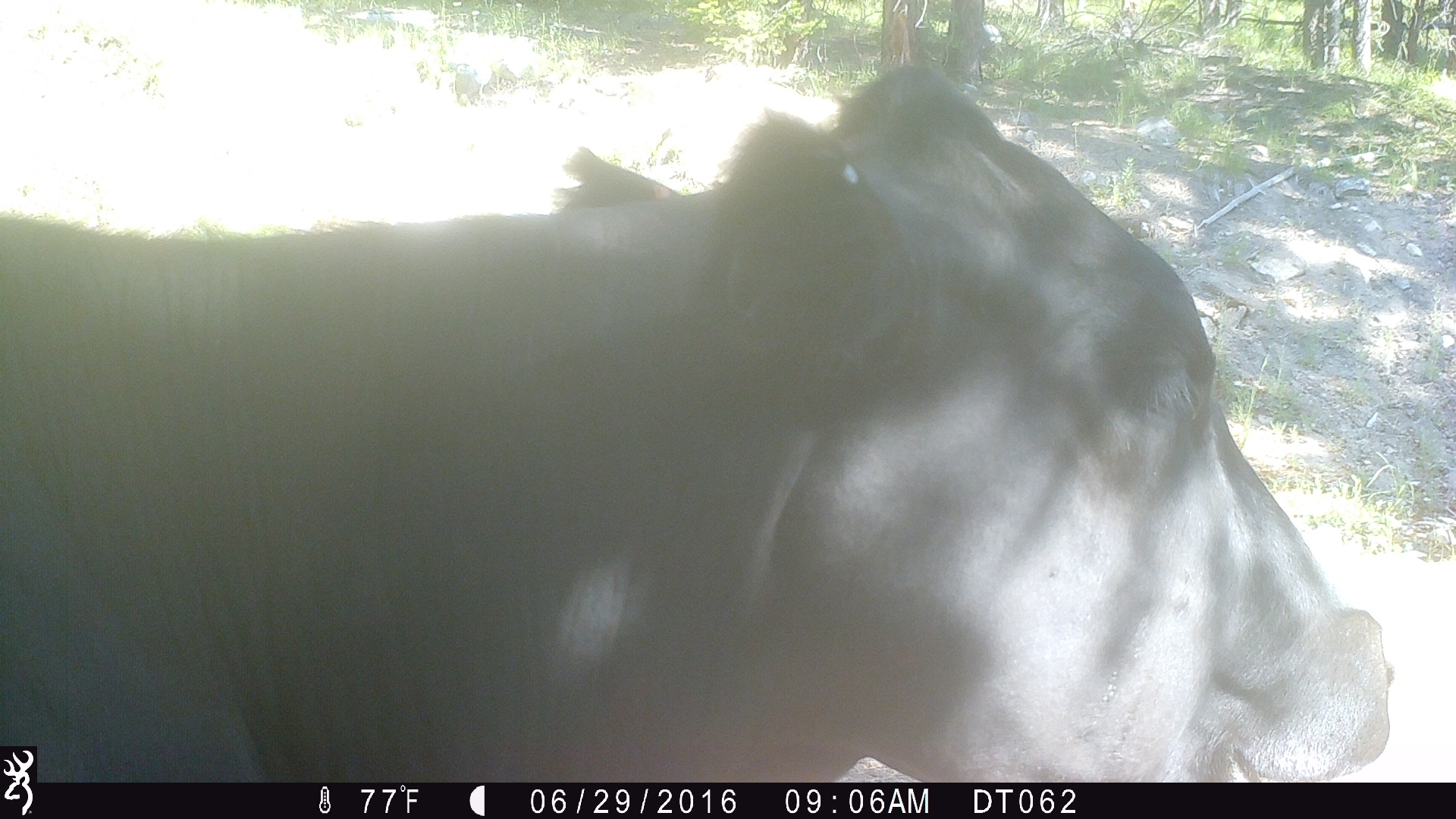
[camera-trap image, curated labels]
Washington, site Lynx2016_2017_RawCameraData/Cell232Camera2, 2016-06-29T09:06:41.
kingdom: Animalia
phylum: Chordata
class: Mammalia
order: Artiodactyla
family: Bovidae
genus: Bos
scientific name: Bos taurus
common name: domestic cattle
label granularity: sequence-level